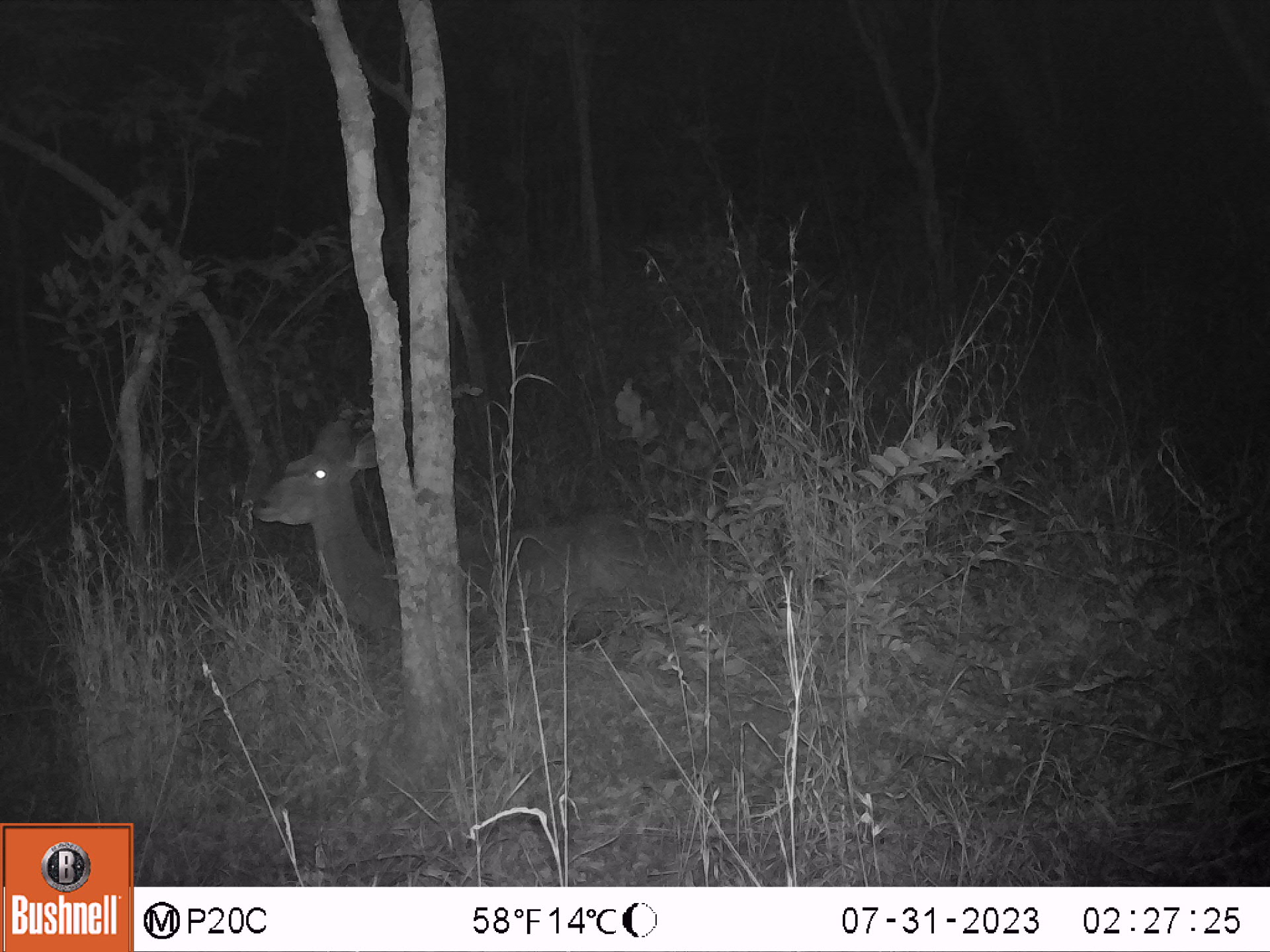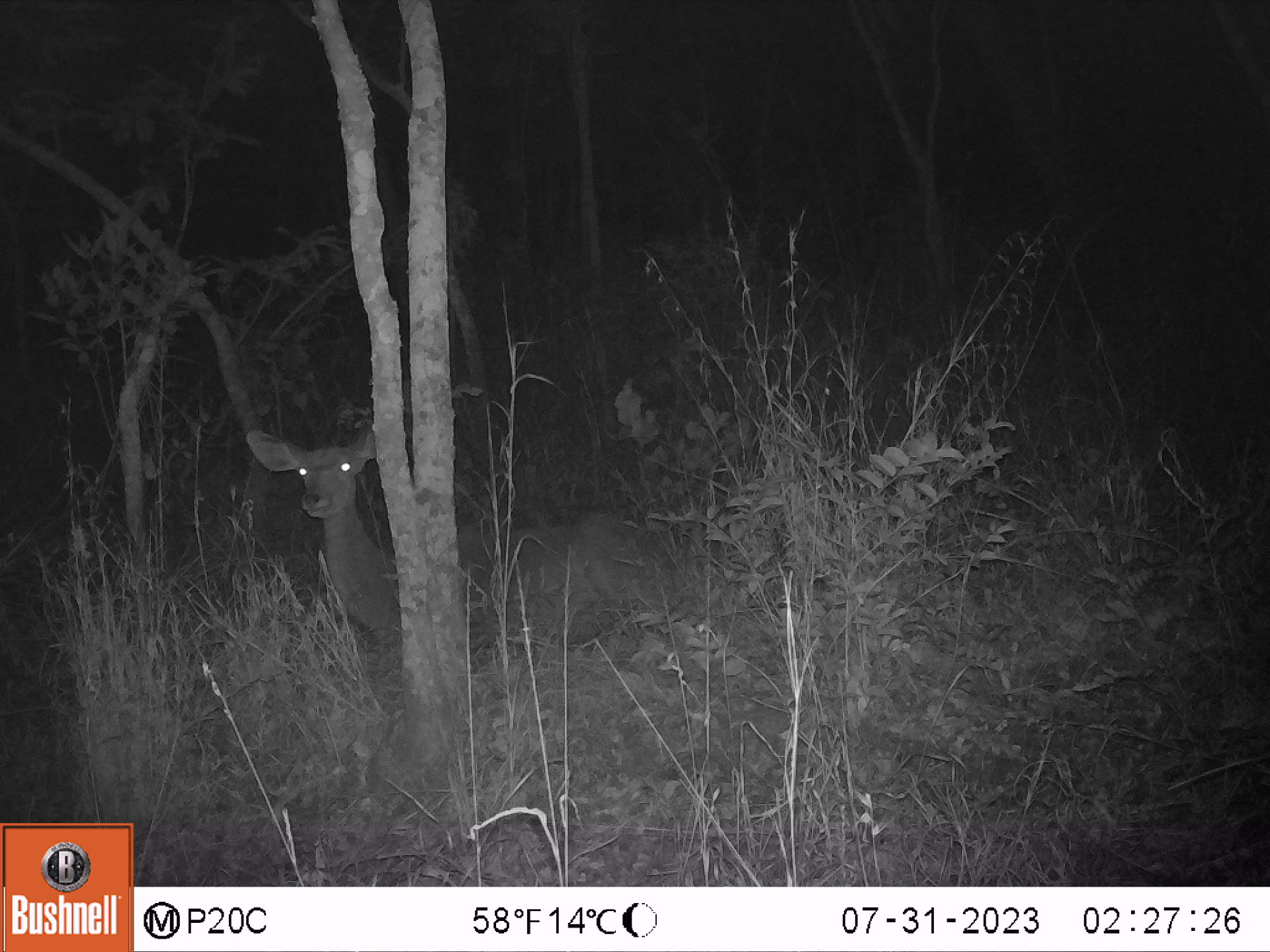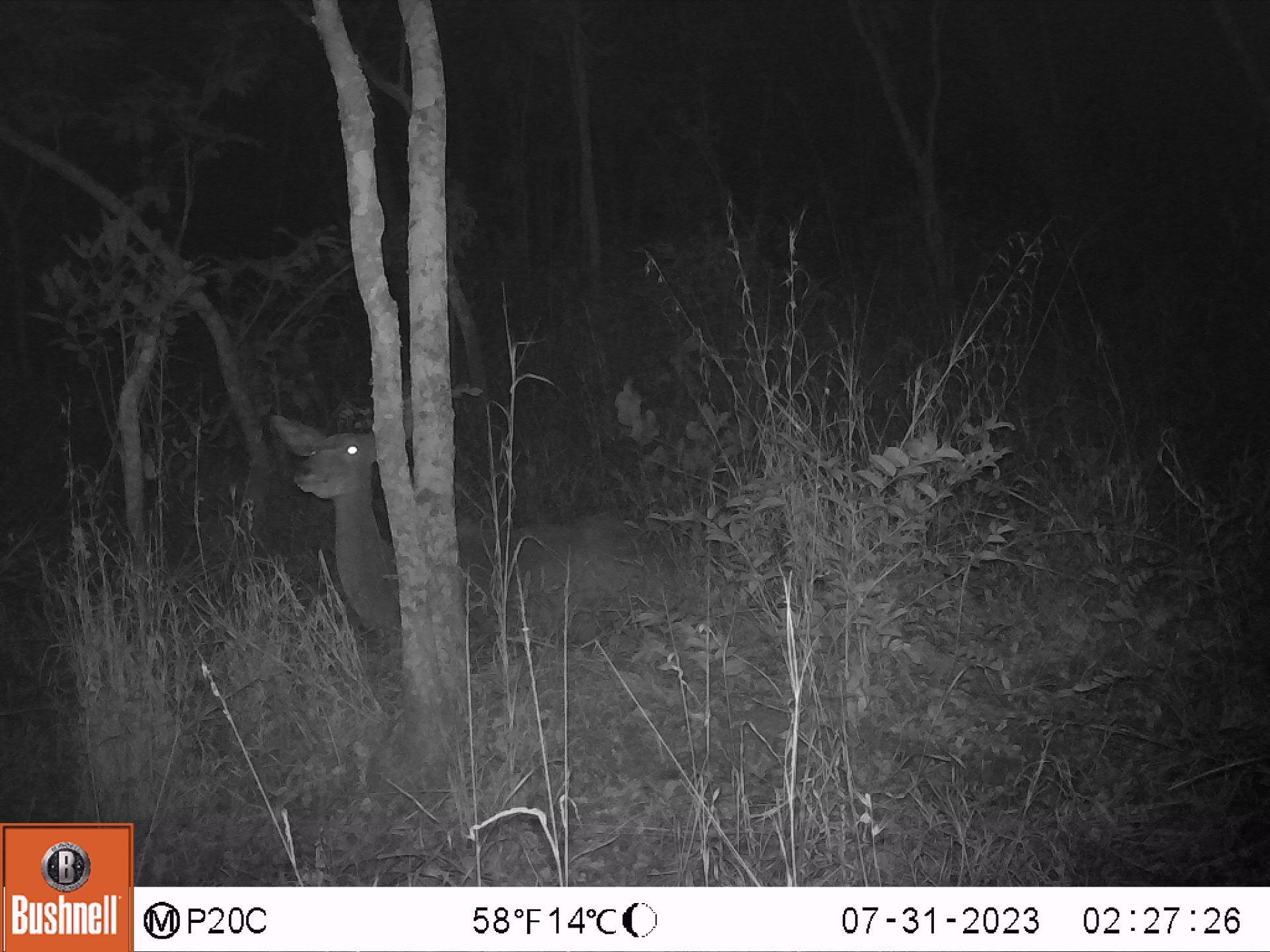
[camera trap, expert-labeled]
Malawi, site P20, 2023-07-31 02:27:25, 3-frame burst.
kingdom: Animalia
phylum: Chordata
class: Mammalia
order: Artiodactyla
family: Bovidae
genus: Tragelaphus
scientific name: Tragelaphus strepsiceros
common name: greater kudu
Greater kudu (Tragelaphus strepsiceros), count 1.